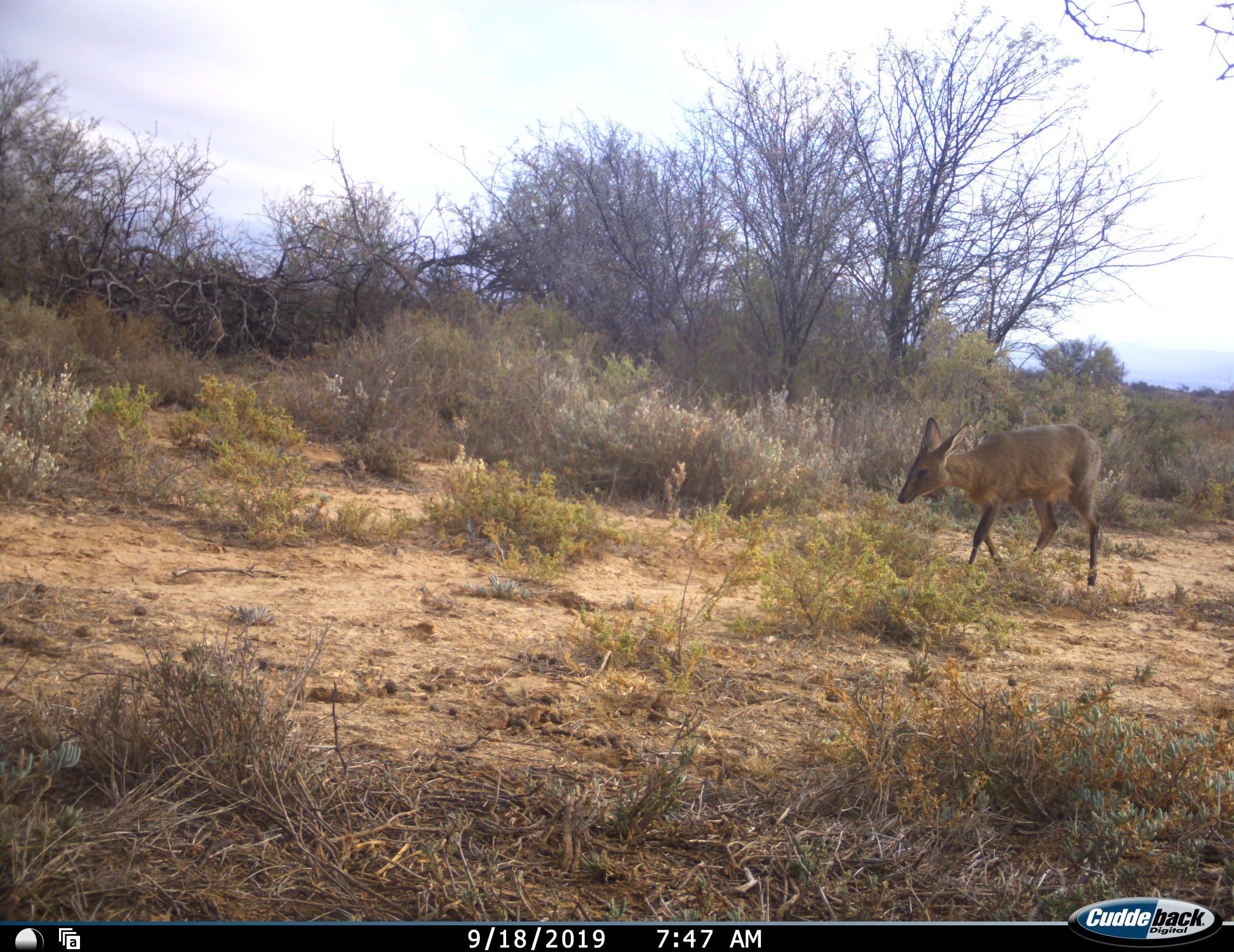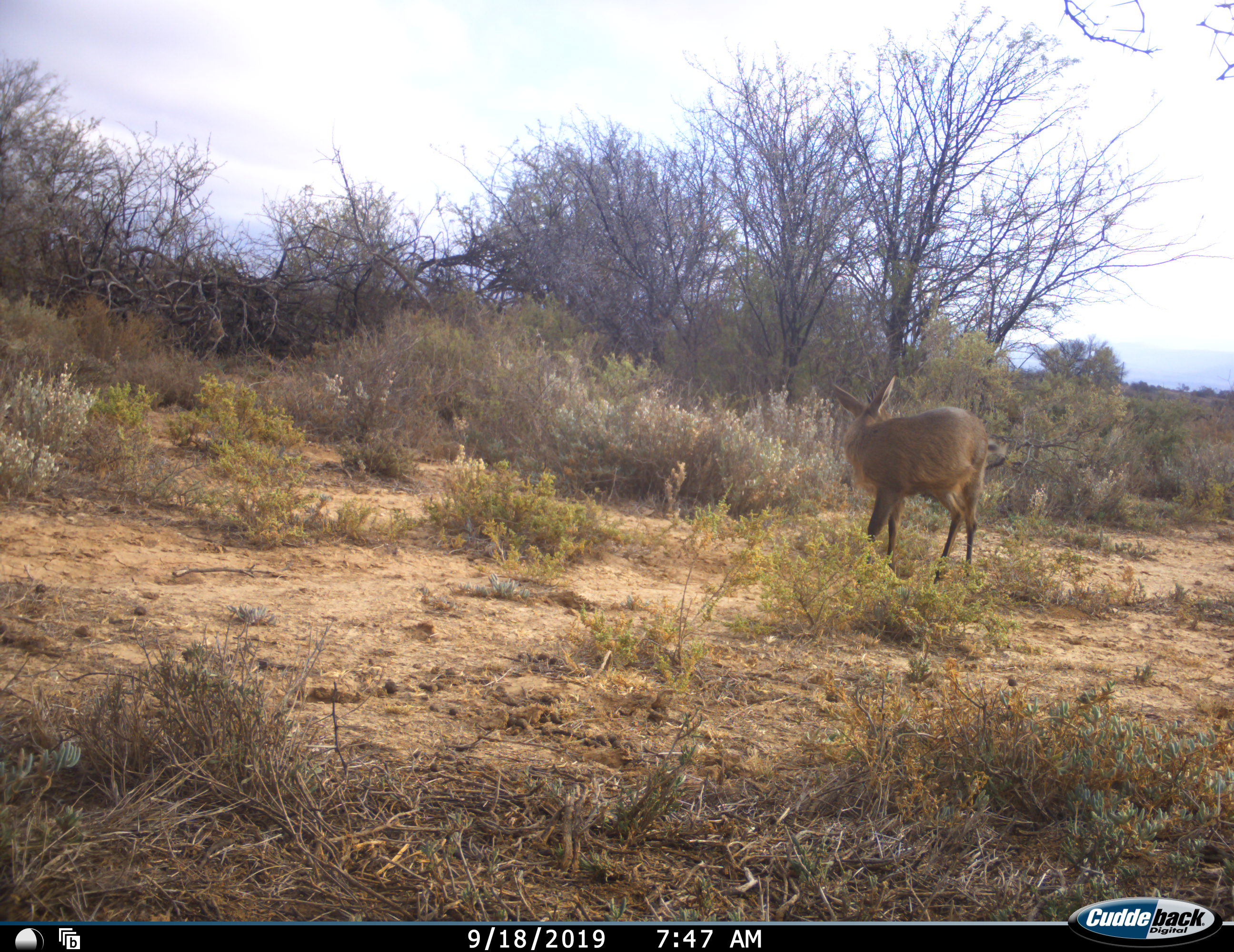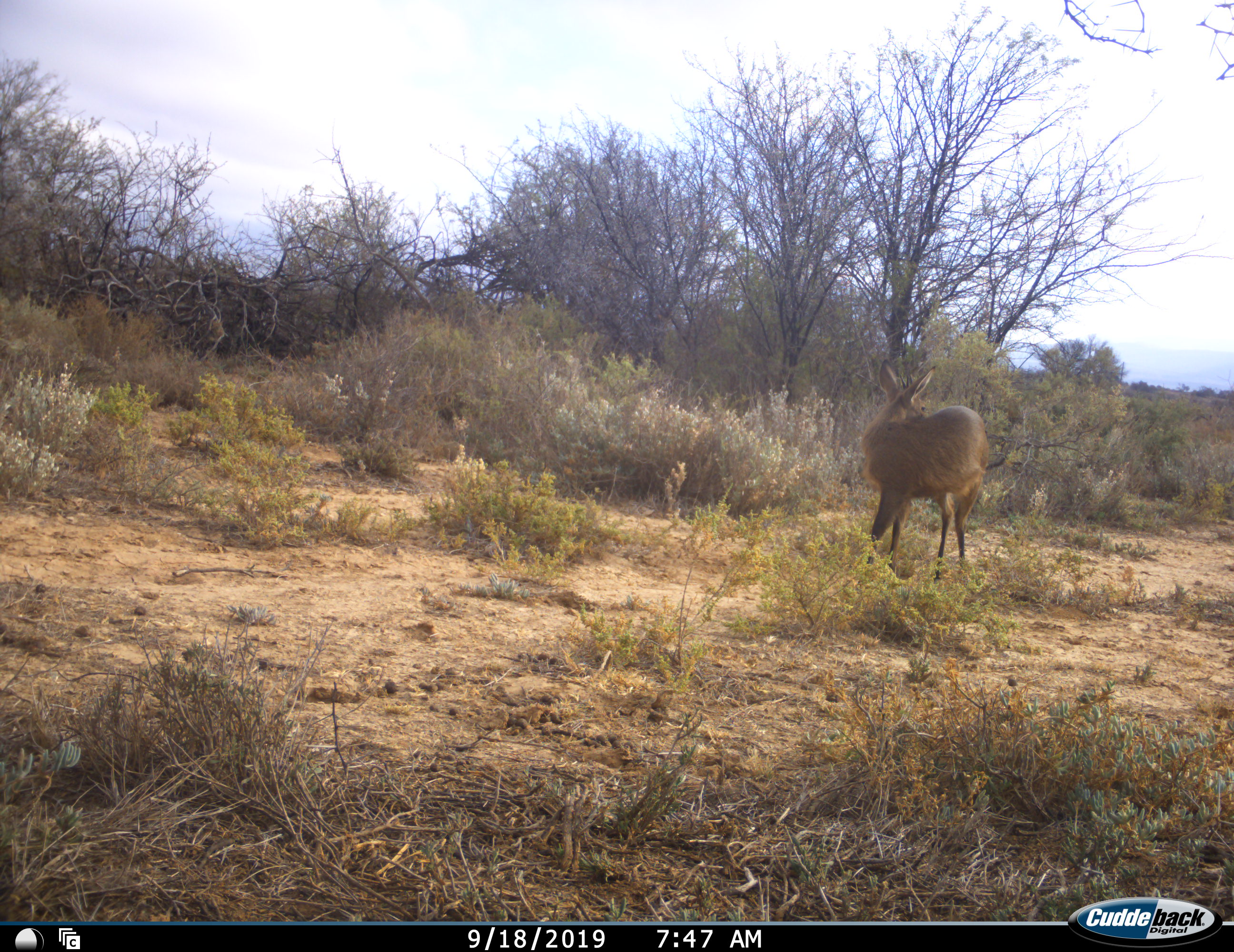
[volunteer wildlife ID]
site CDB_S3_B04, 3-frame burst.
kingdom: Animalia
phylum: Chordata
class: Mammalia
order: Artiodactyla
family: Bovidae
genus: Sylvicapra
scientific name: Sylvicapra grimmia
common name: common duiker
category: duikercommongrey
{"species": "duikercommongrey (common duiker) (Sylvicapra grimmia)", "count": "1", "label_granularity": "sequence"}